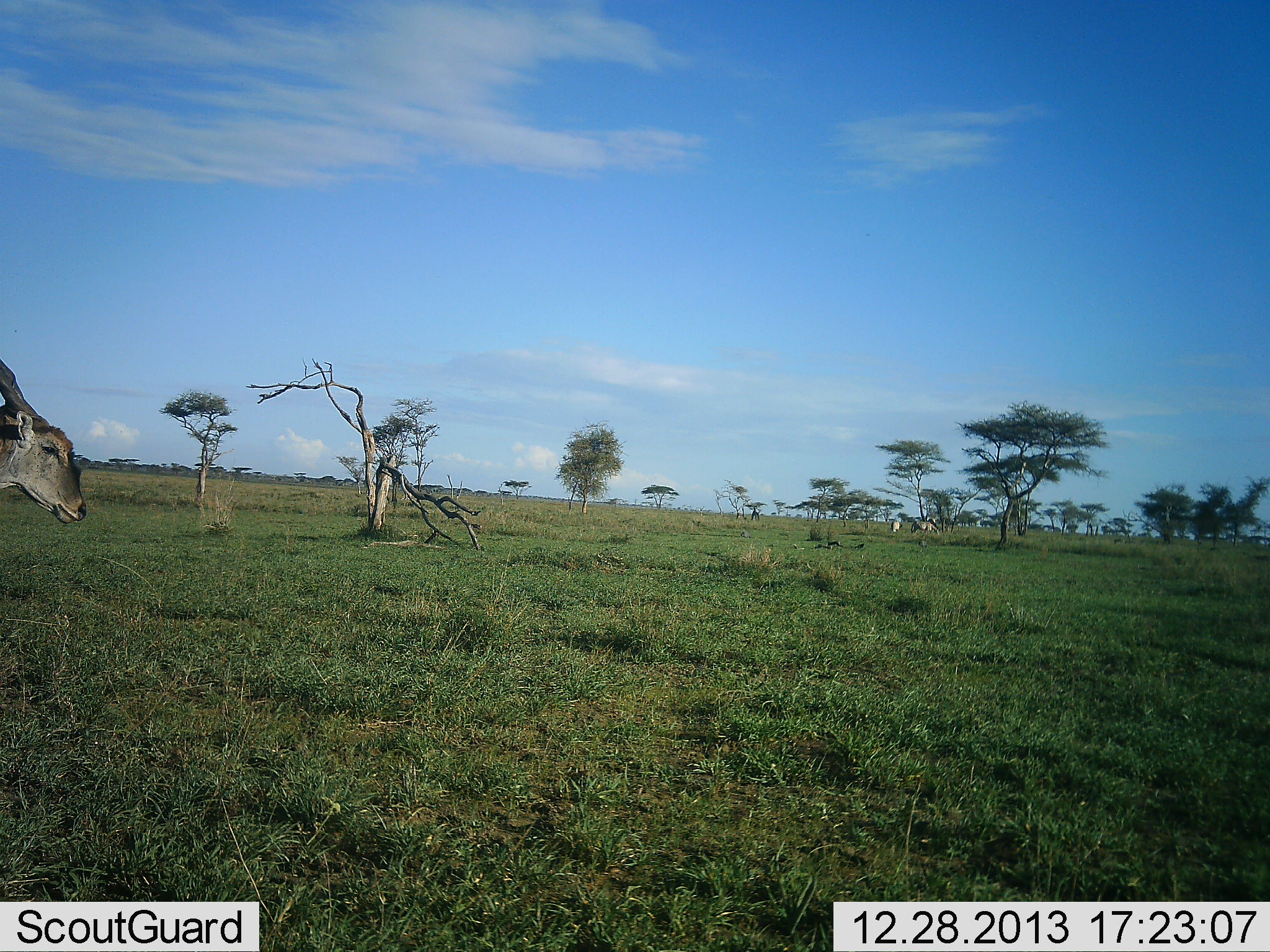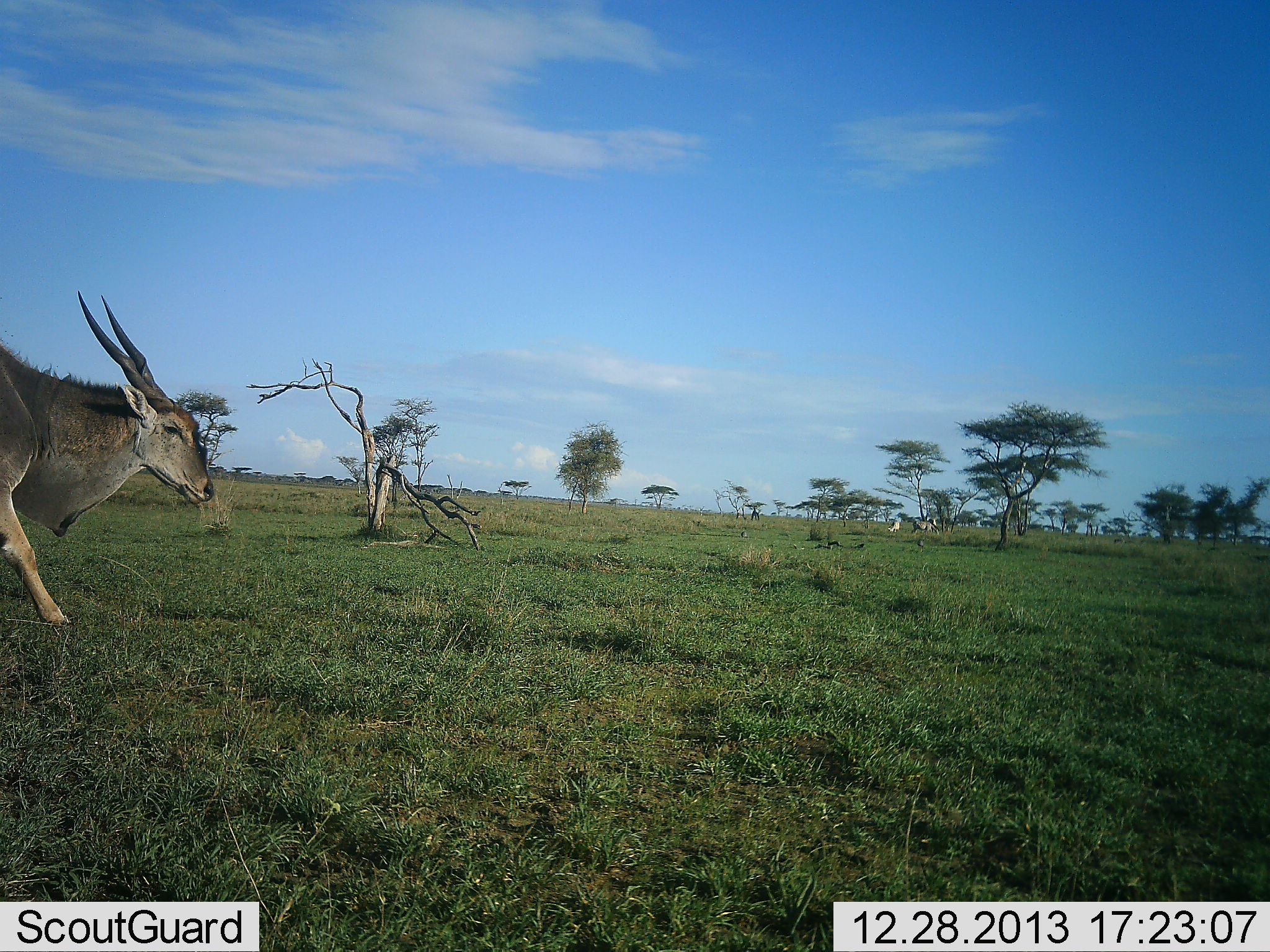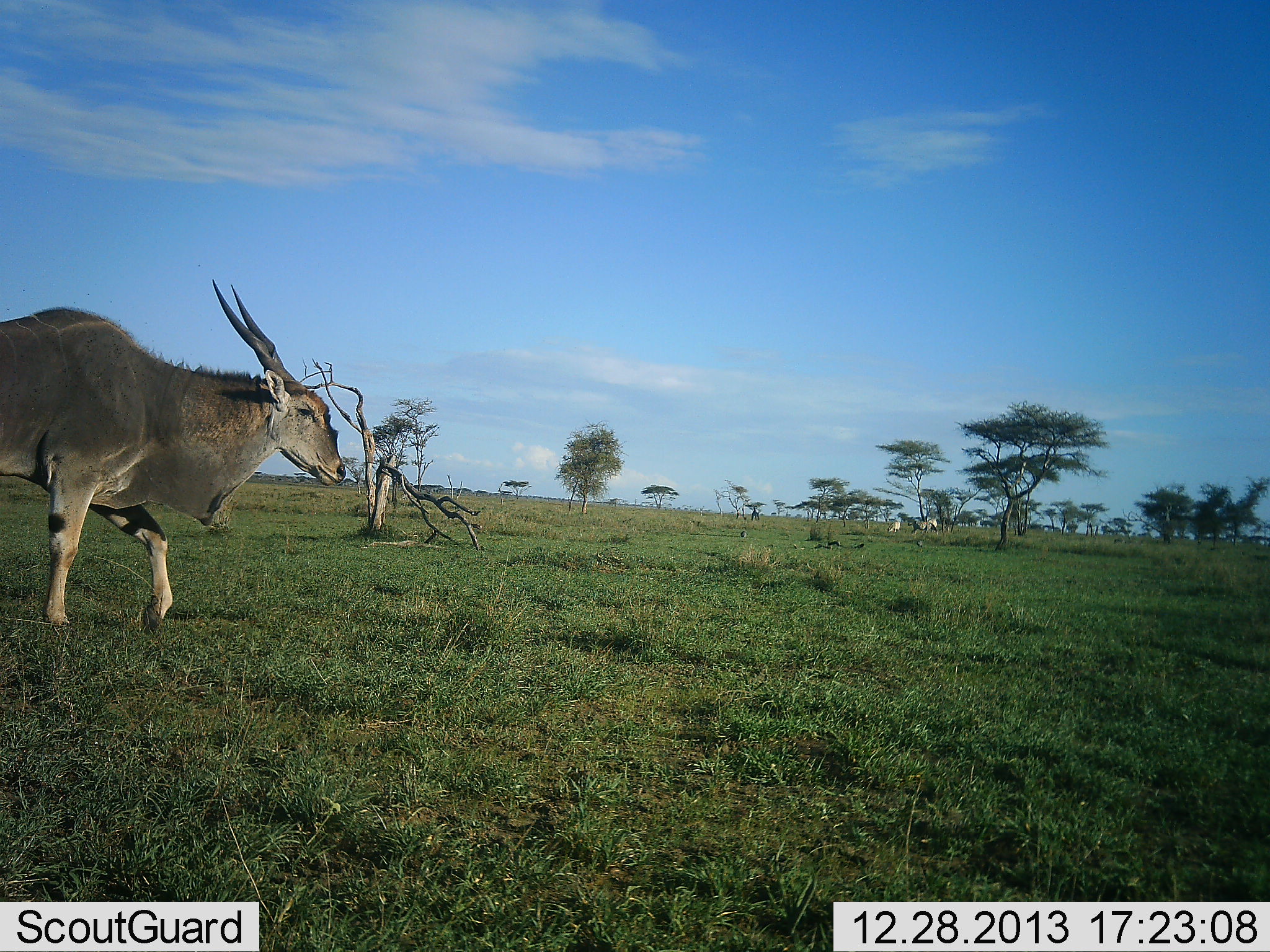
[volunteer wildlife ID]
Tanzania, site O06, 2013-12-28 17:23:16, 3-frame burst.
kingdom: Animalia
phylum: Chordata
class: Mammalia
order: Artiodactyla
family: Bovidae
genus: Tragelaphus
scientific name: Tragelaphus oryx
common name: eland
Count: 1.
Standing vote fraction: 0%.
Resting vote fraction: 0%.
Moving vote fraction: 100%.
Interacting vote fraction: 0%.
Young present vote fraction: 0%.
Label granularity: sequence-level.